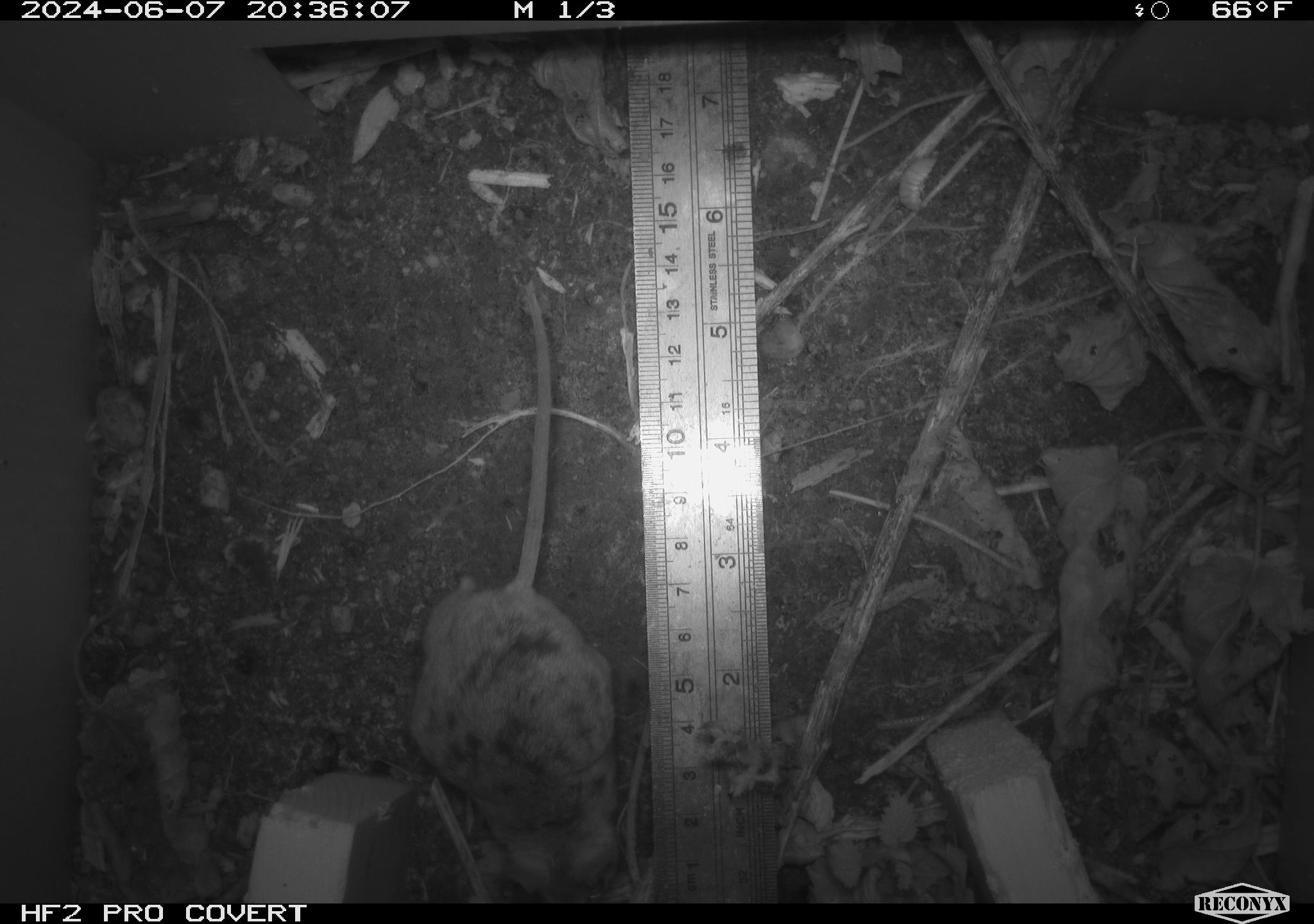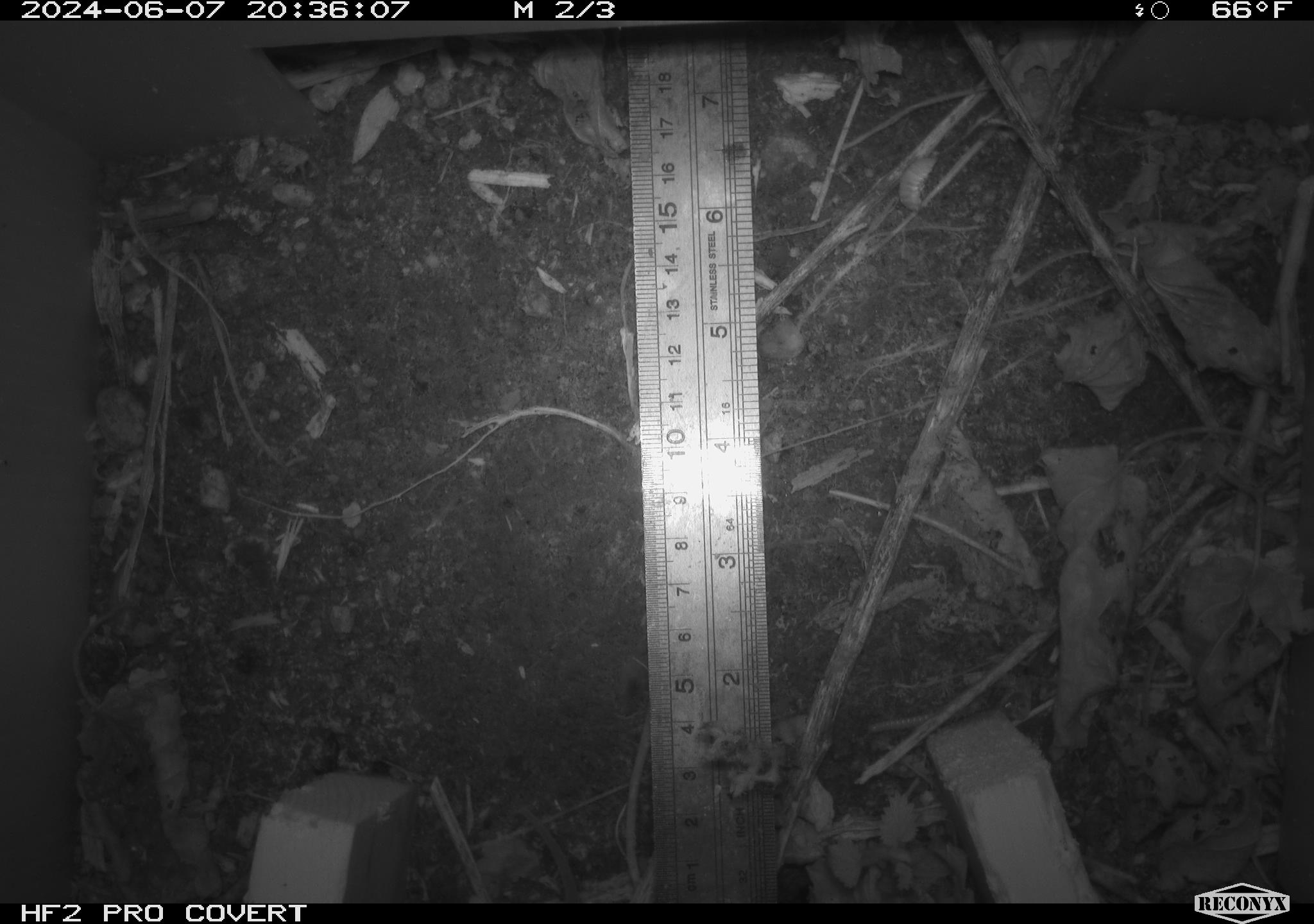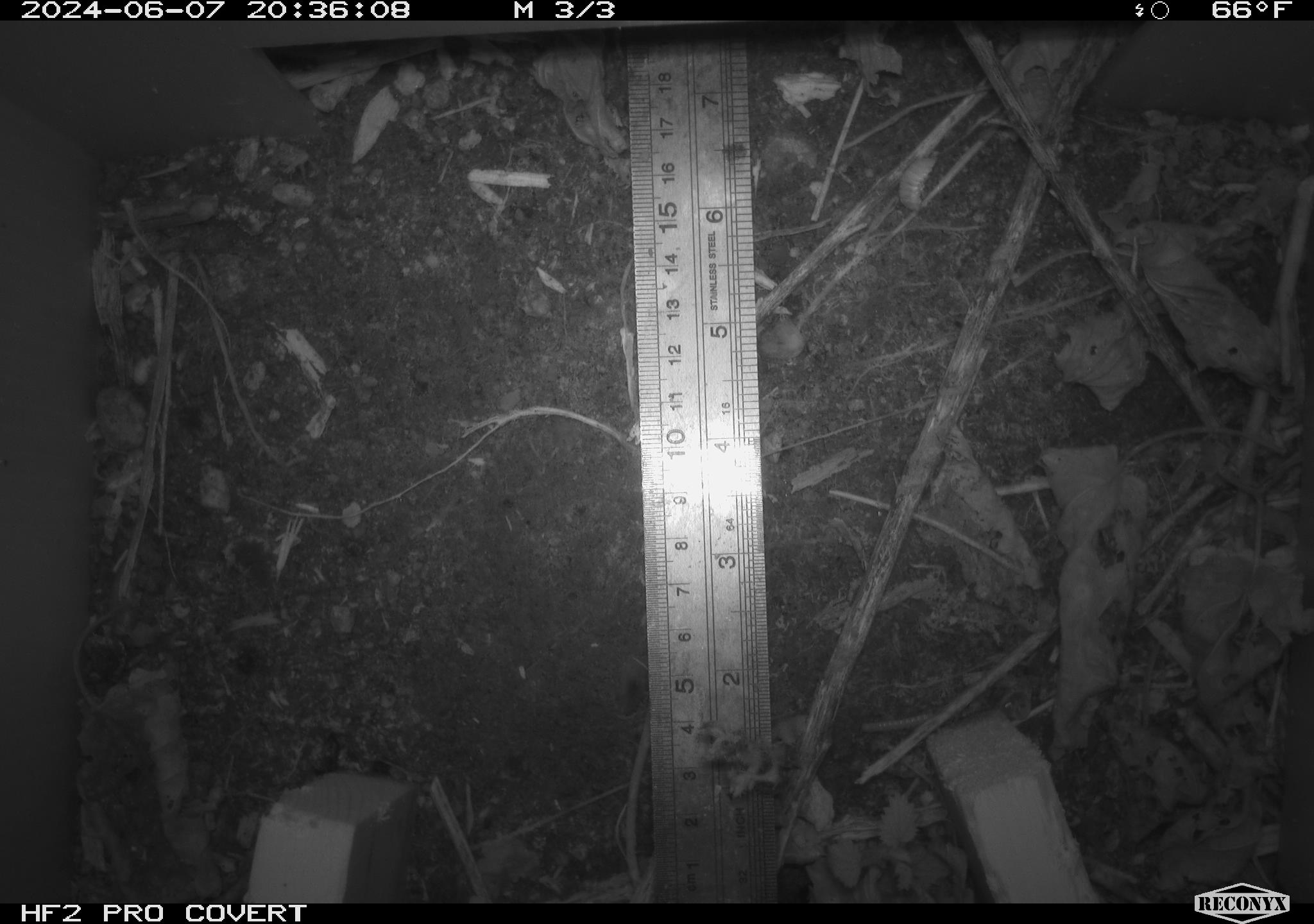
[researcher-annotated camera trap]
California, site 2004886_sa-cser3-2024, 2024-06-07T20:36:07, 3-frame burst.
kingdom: Animalia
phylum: Chordata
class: Mammalia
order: Rodentia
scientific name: Rodentia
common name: rodent